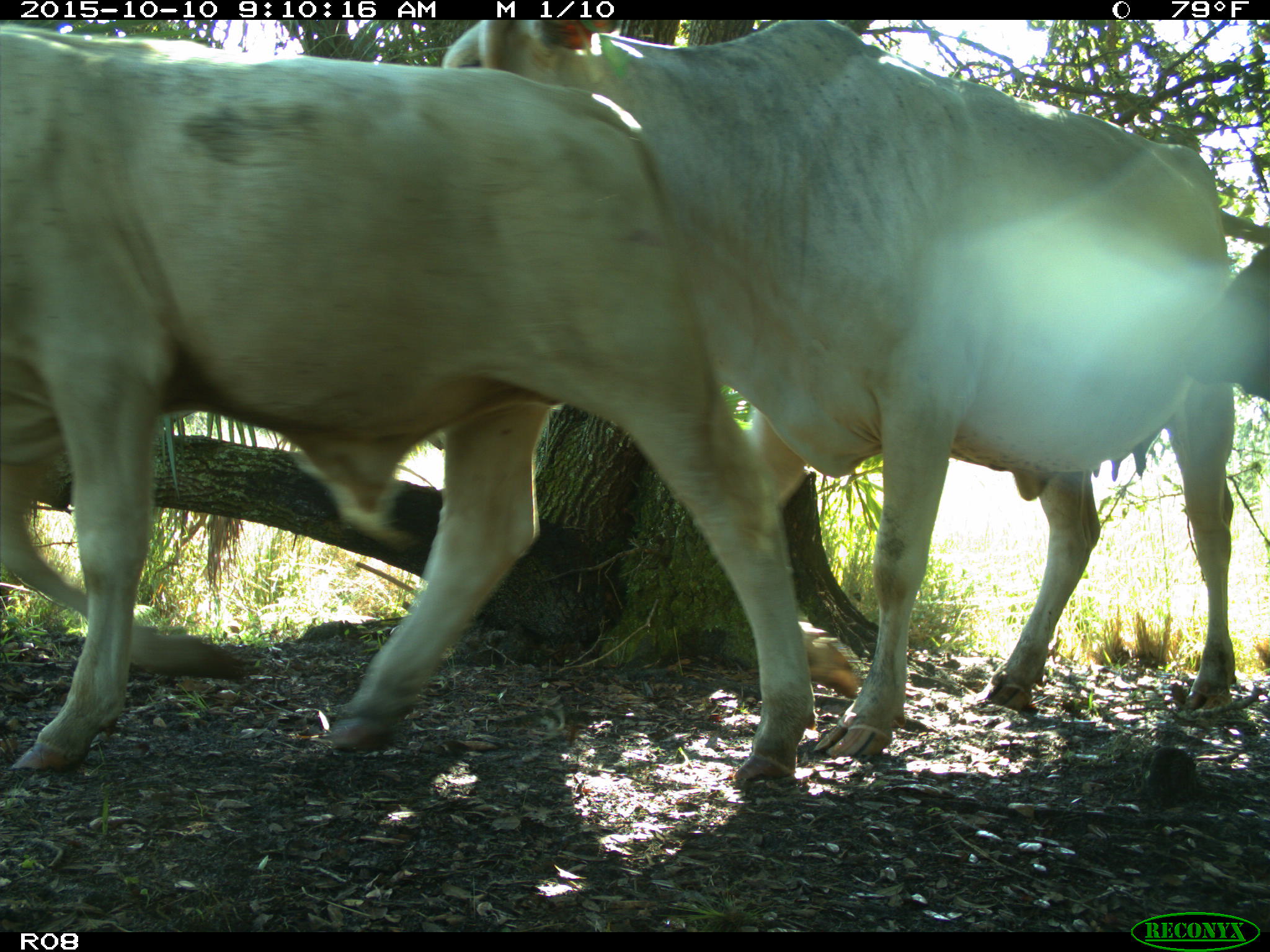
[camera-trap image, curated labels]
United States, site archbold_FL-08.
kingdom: Animalia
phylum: Chordata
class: Mammalia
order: Artiodactyla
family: Bovidae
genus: Bos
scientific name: Bos taurus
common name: domestic cow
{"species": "Bos taurus (domestic cow)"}